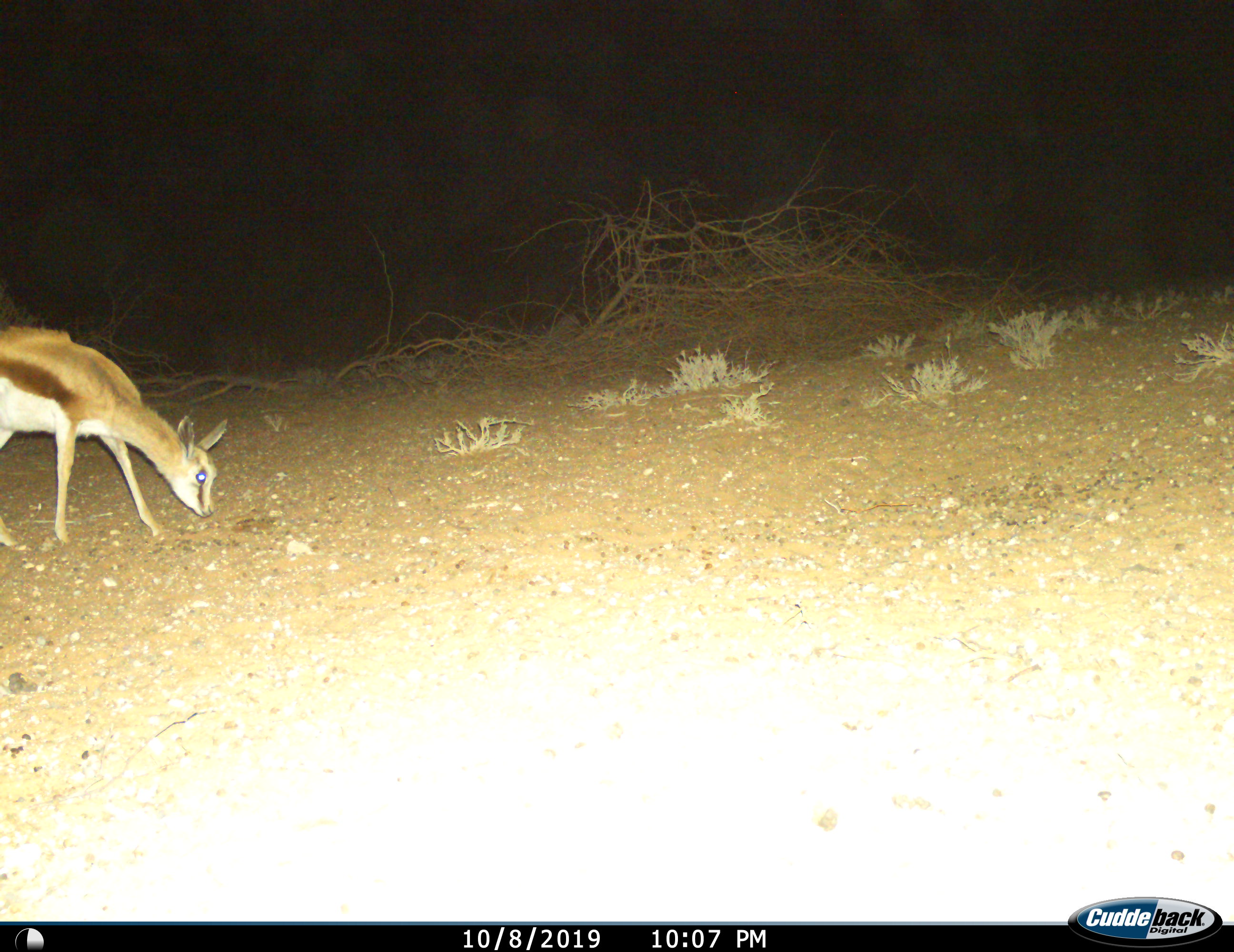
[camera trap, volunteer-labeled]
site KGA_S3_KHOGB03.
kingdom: Animalia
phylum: Chordata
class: Mammalia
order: Artiodactyla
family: Bovidae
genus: Antidorcas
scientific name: Antidorcas marsupialis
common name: springbok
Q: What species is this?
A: Springbok (Antidorcas marsupialis).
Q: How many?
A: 1.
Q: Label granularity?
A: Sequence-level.